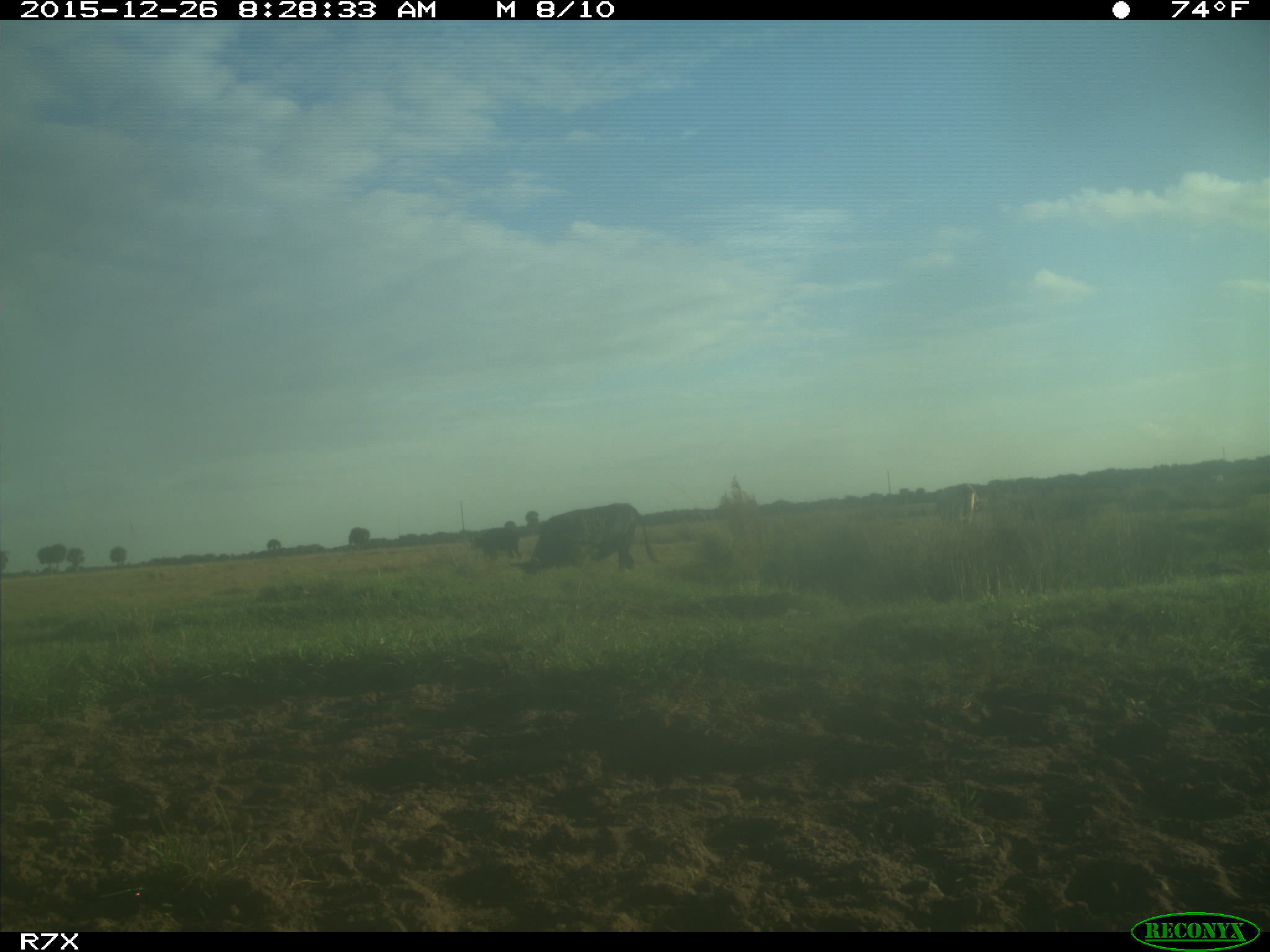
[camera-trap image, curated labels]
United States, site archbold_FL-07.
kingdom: Animalia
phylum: Chordata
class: Mammalia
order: Artiodactyla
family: Bovidae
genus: Bos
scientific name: Bos taurus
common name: domestic cow